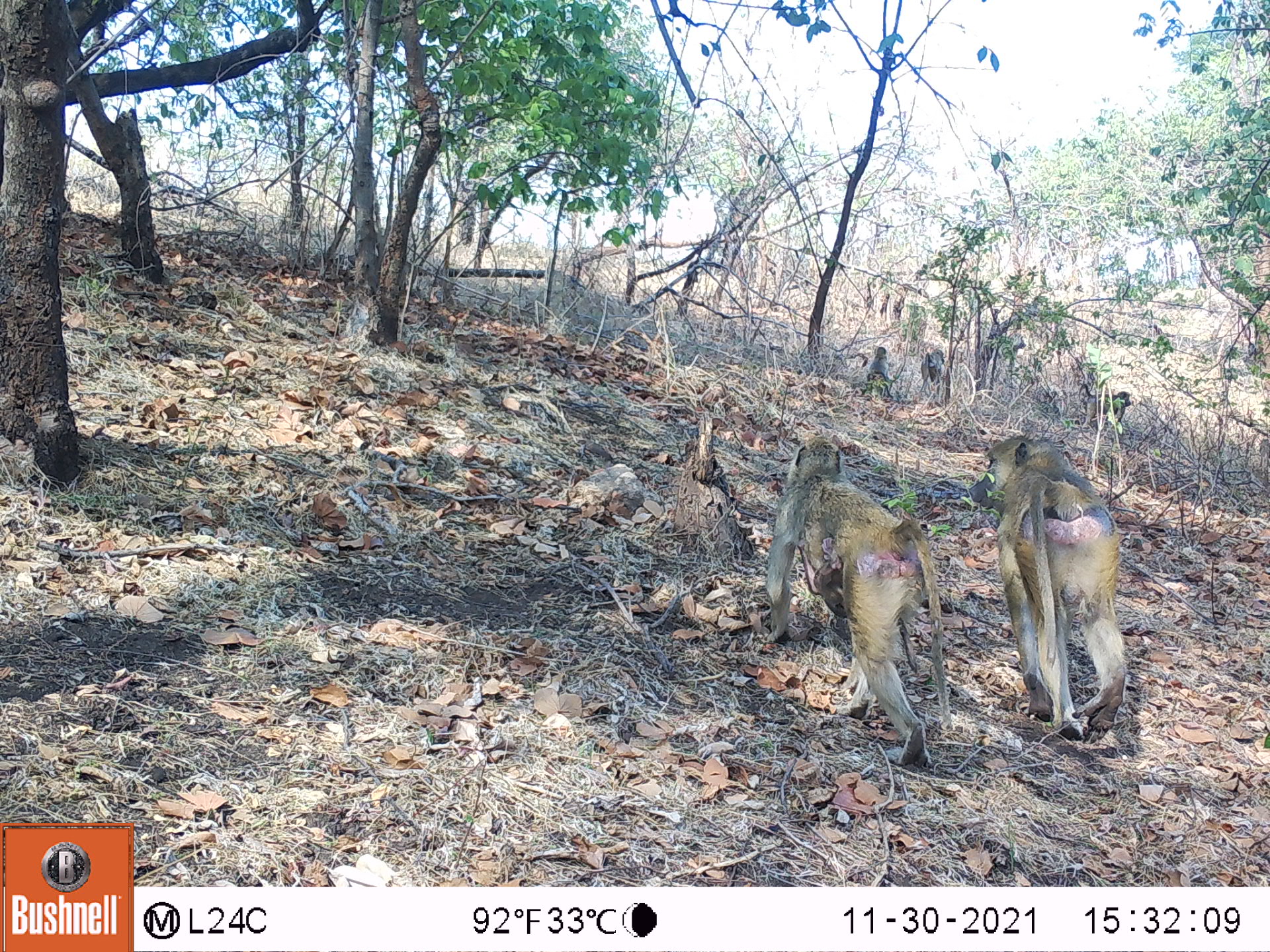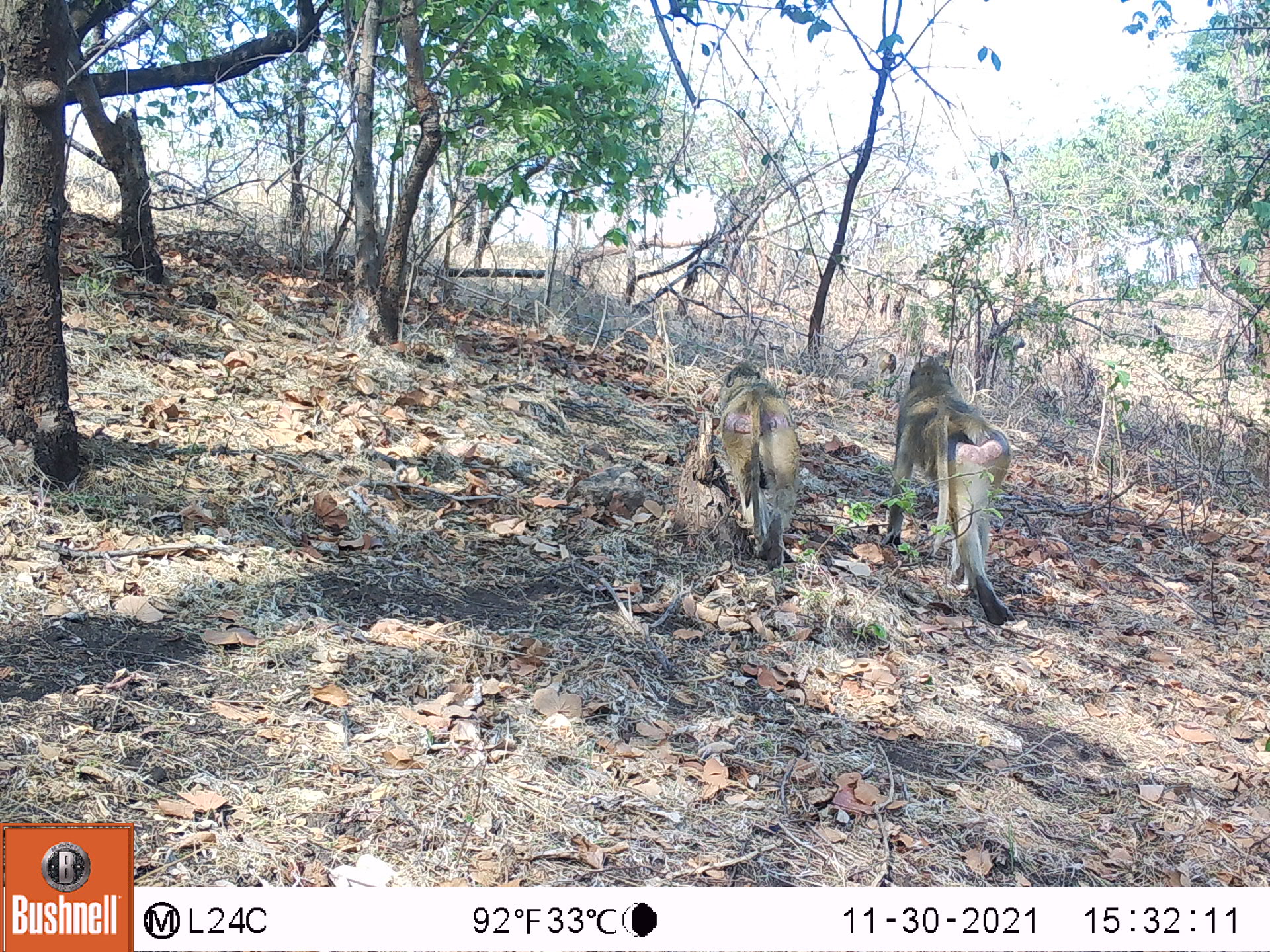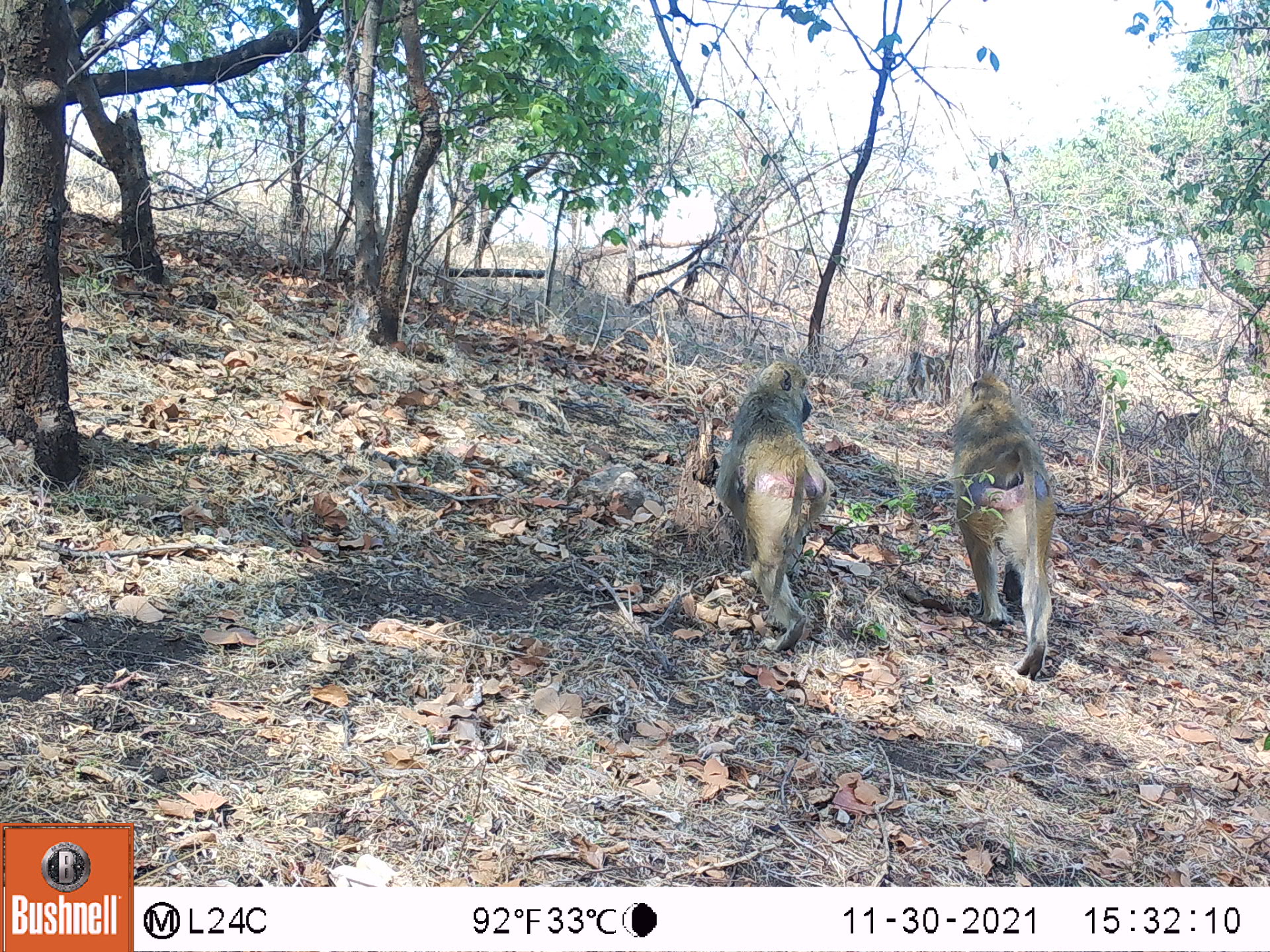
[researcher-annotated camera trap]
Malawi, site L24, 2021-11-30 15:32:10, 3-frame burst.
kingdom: Animalia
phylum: Chordata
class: Mammalia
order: Primates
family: Cercopithecidae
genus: Papio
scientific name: Papio cynocephalus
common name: yellow baboon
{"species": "yellow baboon (Papio cynocephalus)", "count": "5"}